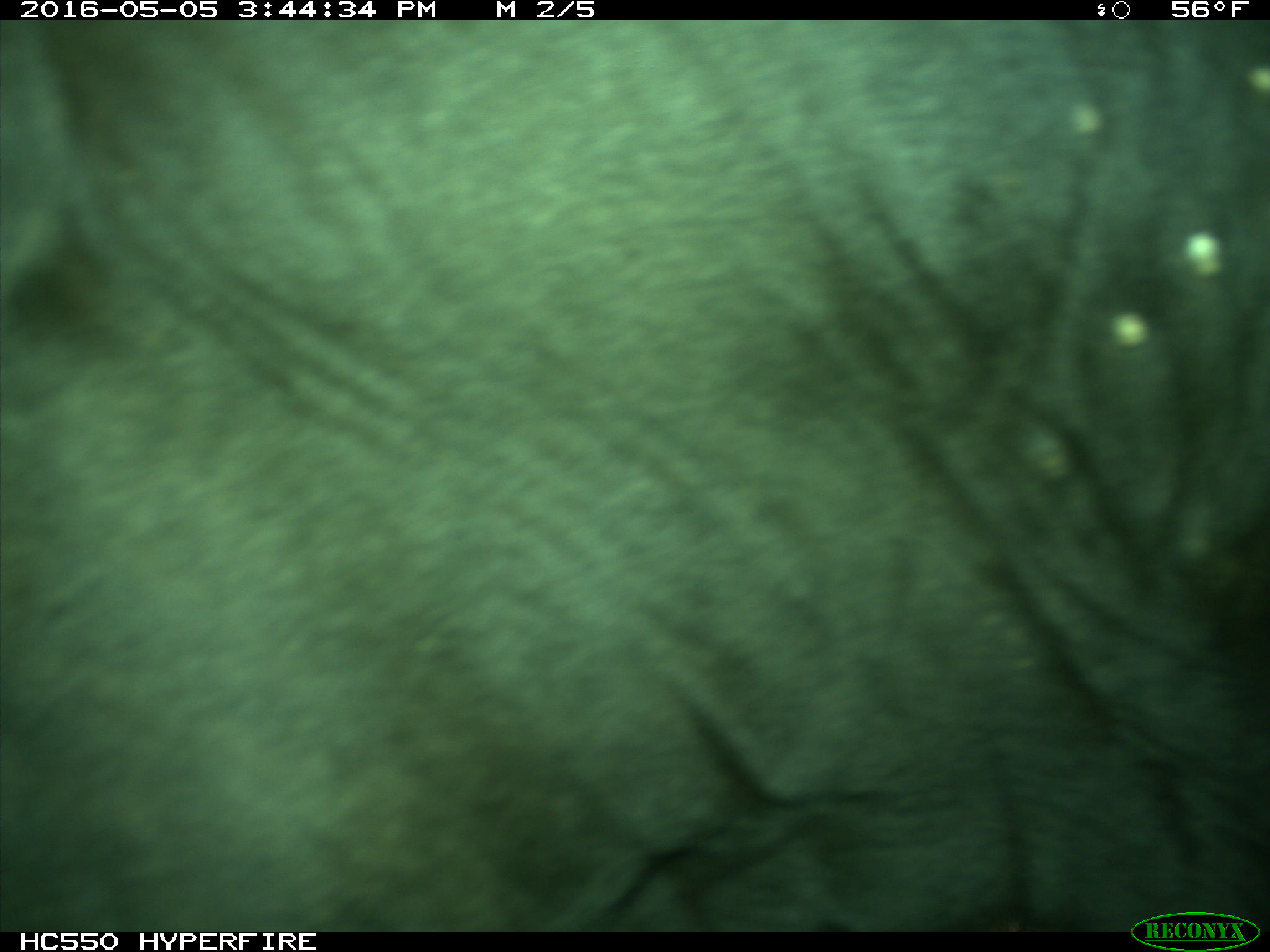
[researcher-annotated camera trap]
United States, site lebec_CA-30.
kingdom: Animalia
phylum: Chordata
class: Mammalia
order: Artiodactyla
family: Bovidae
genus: Bos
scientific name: Bos taurus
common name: domestic cow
Bos taurus (domestic cow).